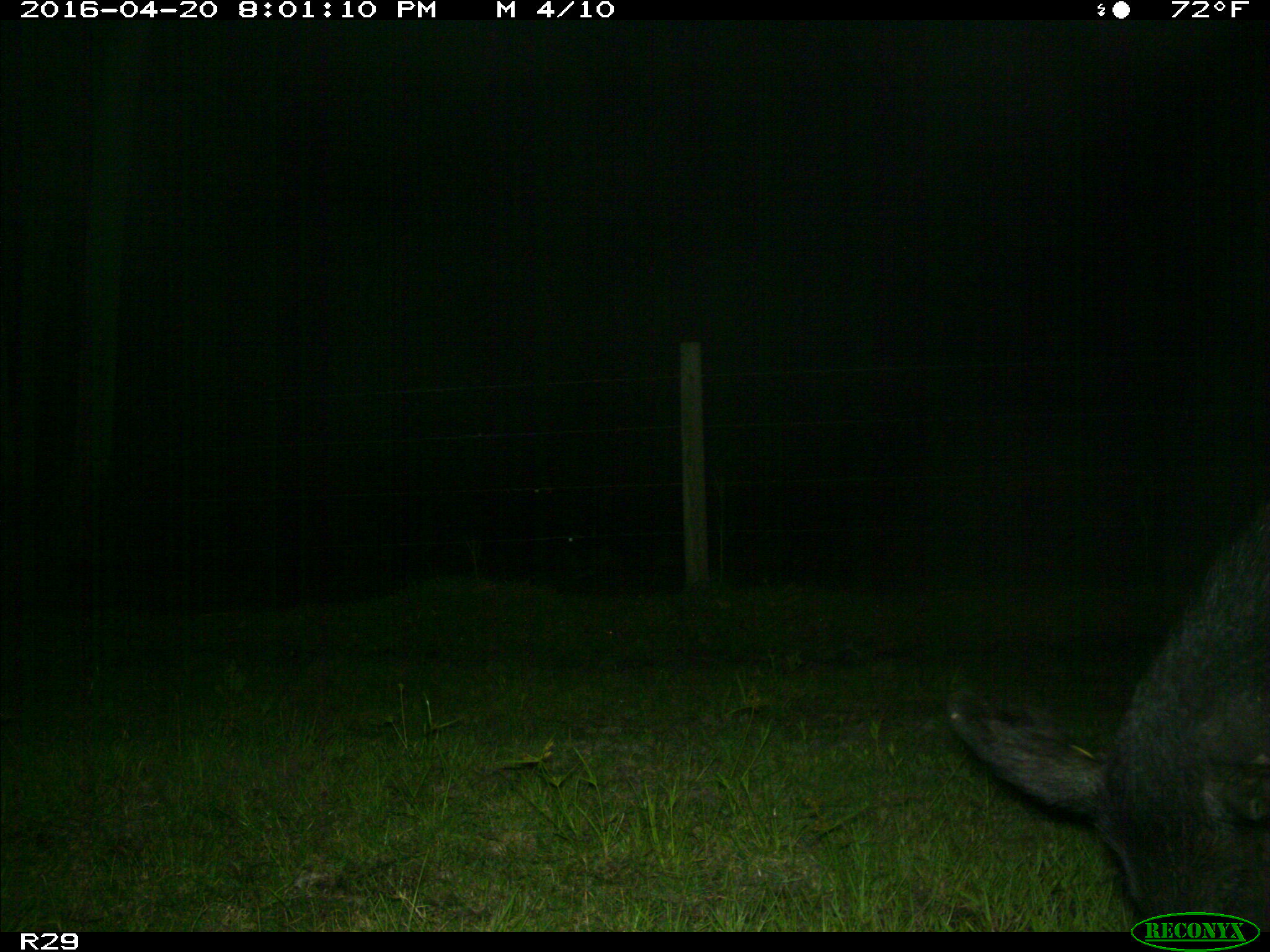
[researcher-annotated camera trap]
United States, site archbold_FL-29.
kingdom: Animalia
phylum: Chordata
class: Mammalia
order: Artiodactyla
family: Suidae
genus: Sus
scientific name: Sus scrofa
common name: wild boar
Sus scrofa (wild boar).